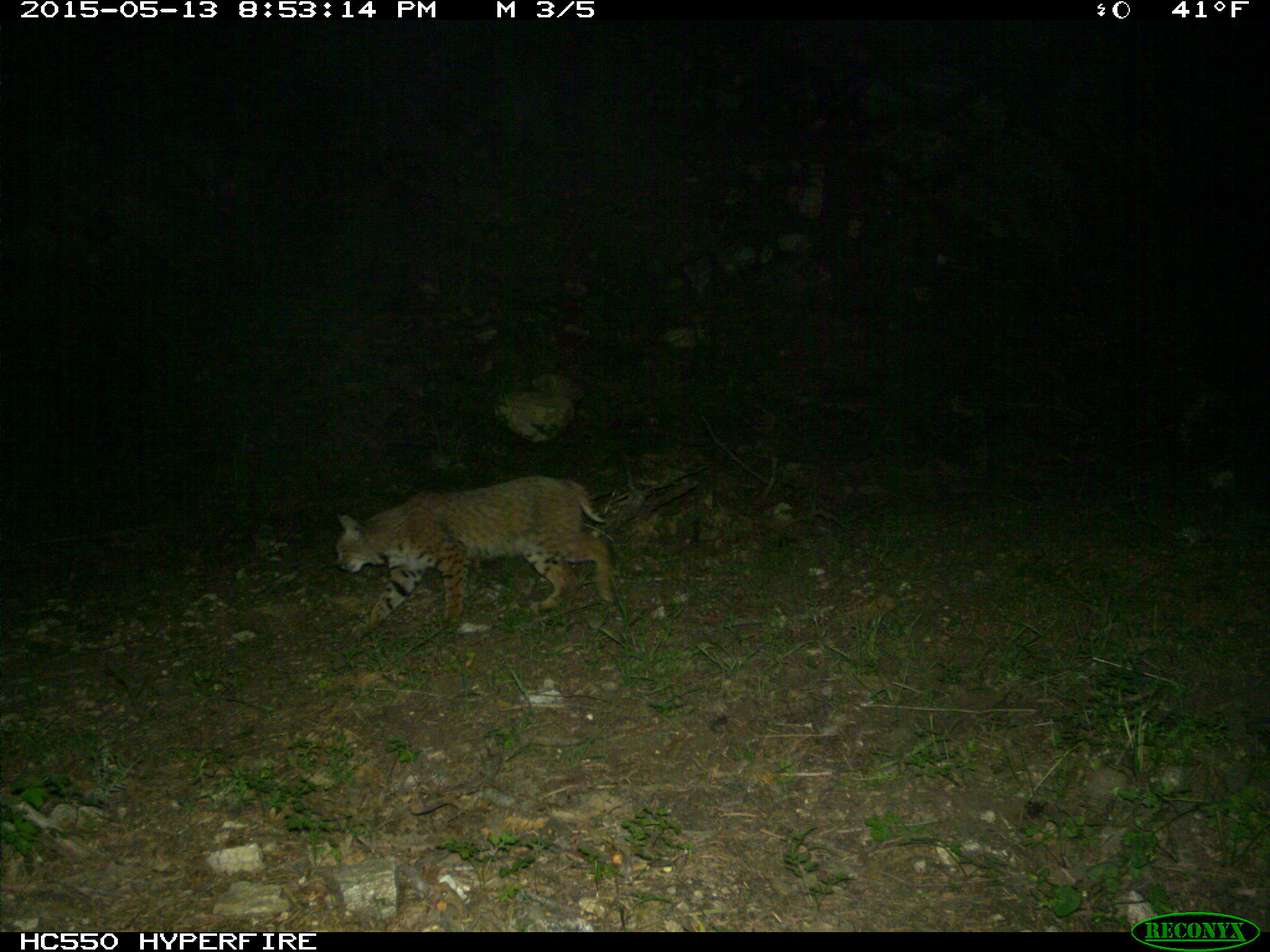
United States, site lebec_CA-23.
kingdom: Animalia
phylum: Chordata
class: Mammalia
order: Carnivora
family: Felidae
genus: Lynx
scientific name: Lynx rufus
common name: bobcat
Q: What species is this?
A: Lynx rufus (bobcat).